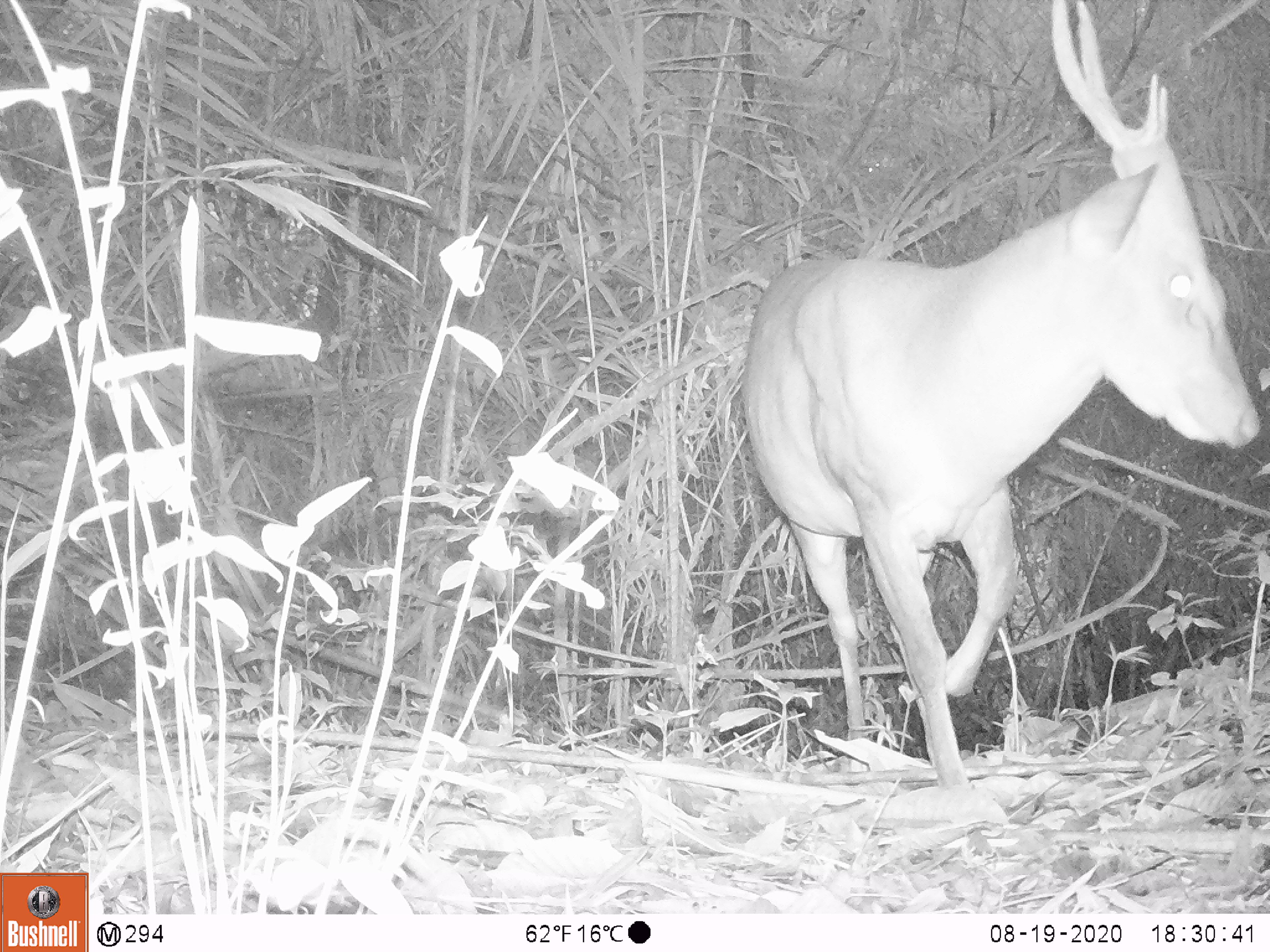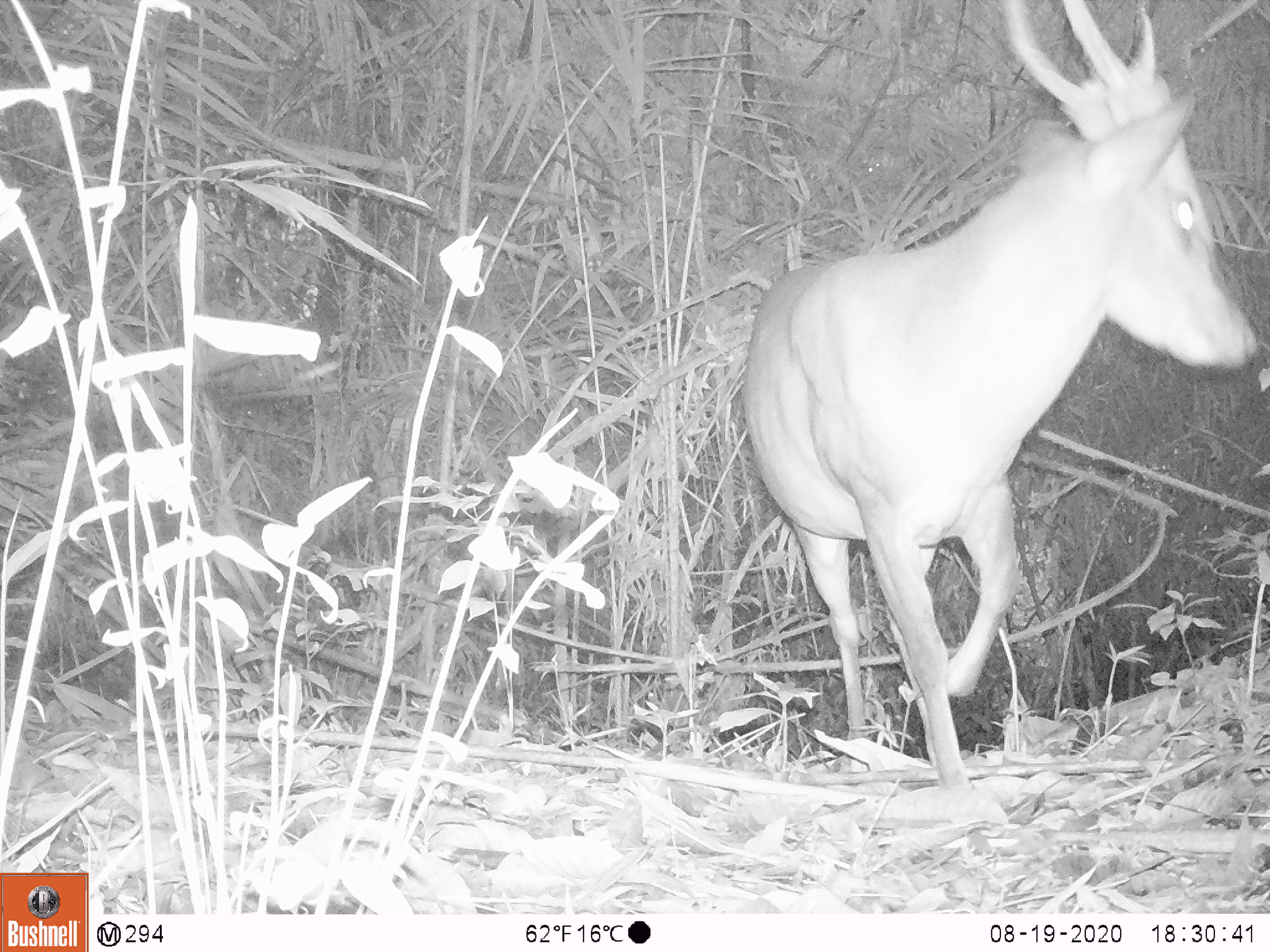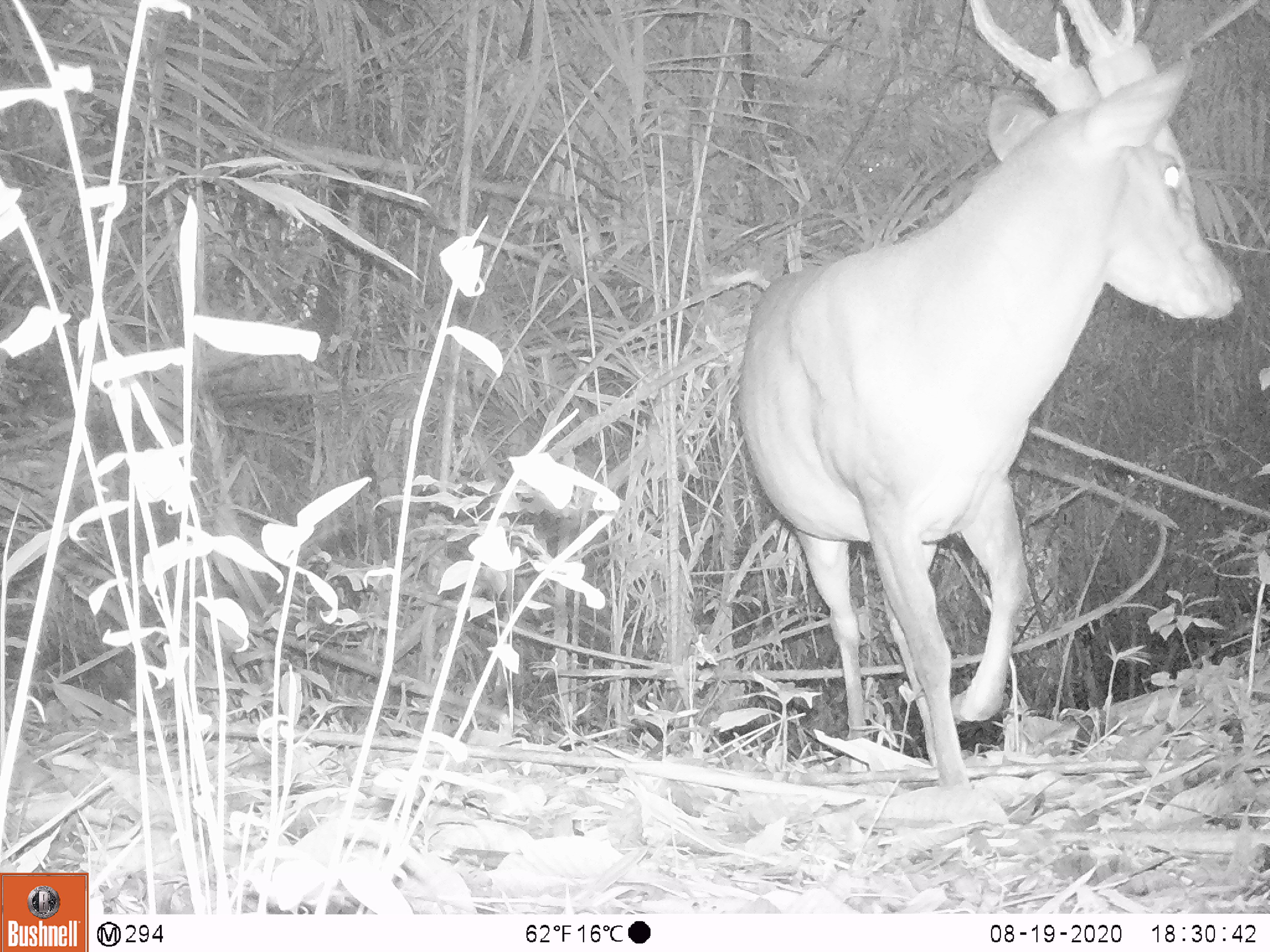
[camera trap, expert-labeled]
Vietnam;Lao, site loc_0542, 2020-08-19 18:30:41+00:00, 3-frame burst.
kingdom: Animalia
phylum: Chordata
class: Mammalia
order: Artiodactyla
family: Cervidae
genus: Muntiacus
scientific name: Muntiacus vuquangensis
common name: large-antlered muntjac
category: large antlered muntjac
Large antlered muntjac (large-antlered muntjac) (Muntiacus vuquangensis). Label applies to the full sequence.